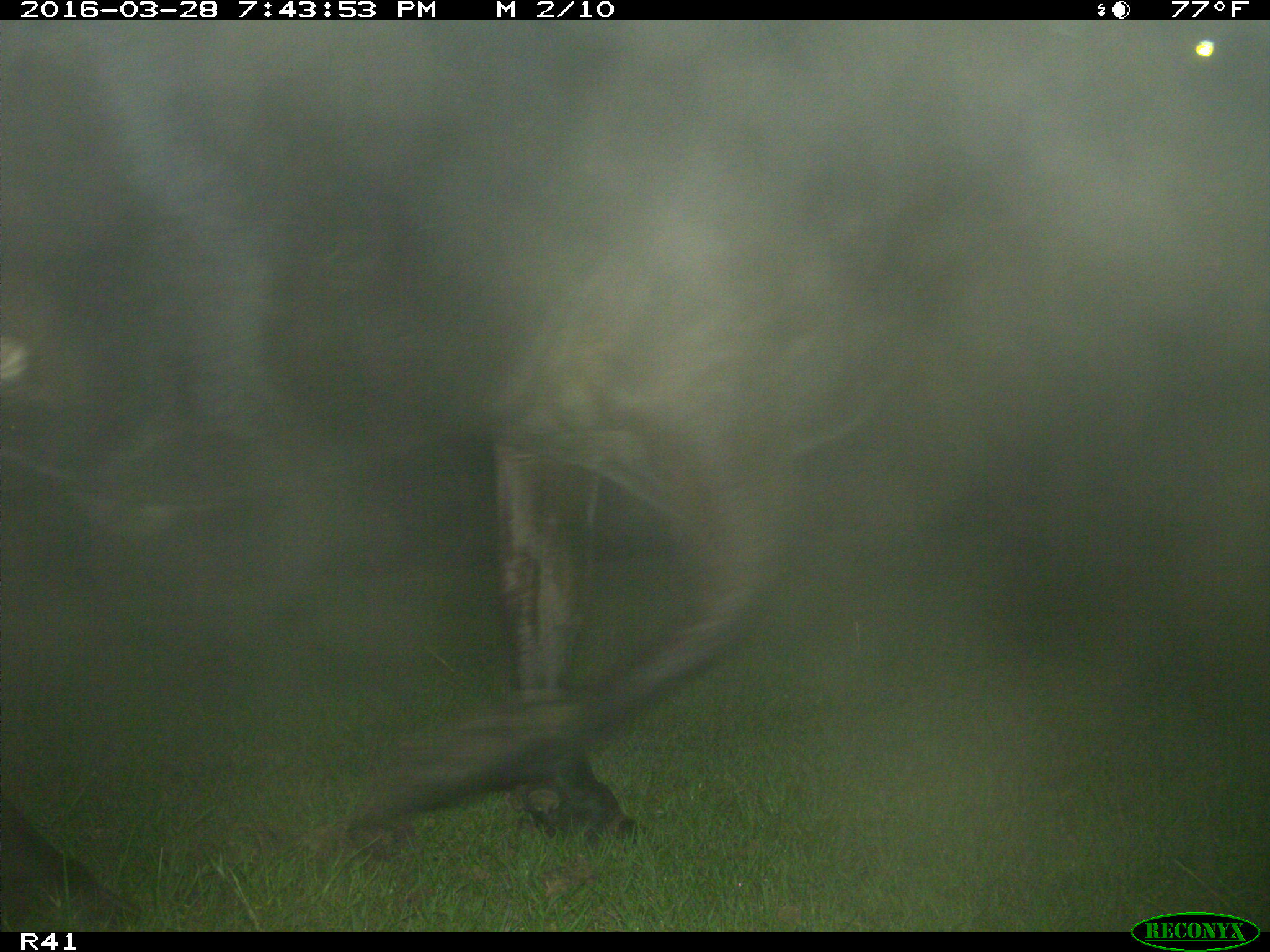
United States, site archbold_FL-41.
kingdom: Animalia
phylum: Chordata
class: Mammalia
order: Artiodactyla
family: Bovidae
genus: Bos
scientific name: Bos taurus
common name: domestic cow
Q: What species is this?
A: Bos taurus (domestic cow).